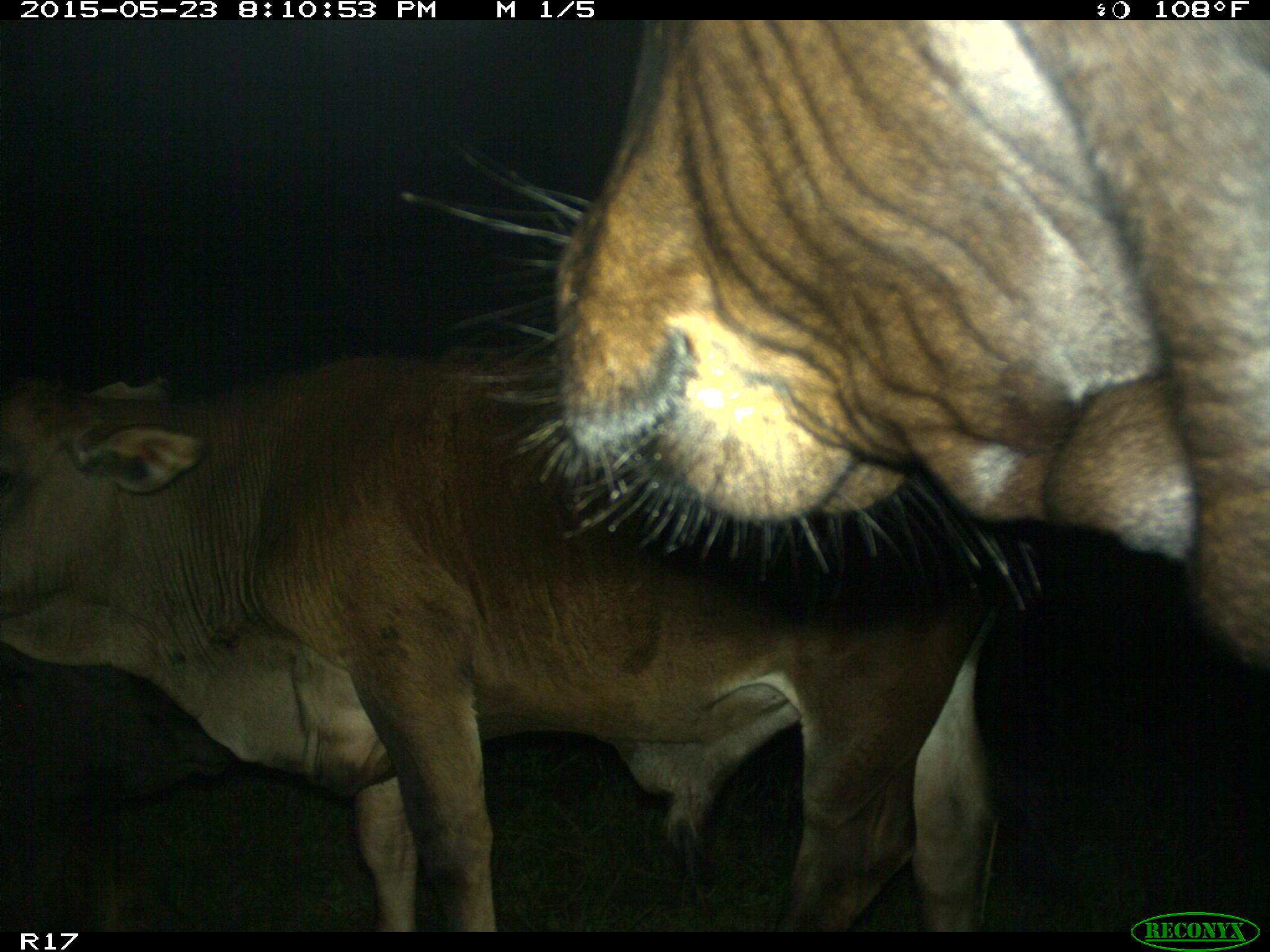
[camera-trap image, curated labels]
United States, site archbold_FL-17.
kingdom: Animalia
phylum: Chordata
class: Mammalia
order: Artiodactyla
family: Bovidae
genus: Bos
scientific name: Bos taurus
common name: domestic cow